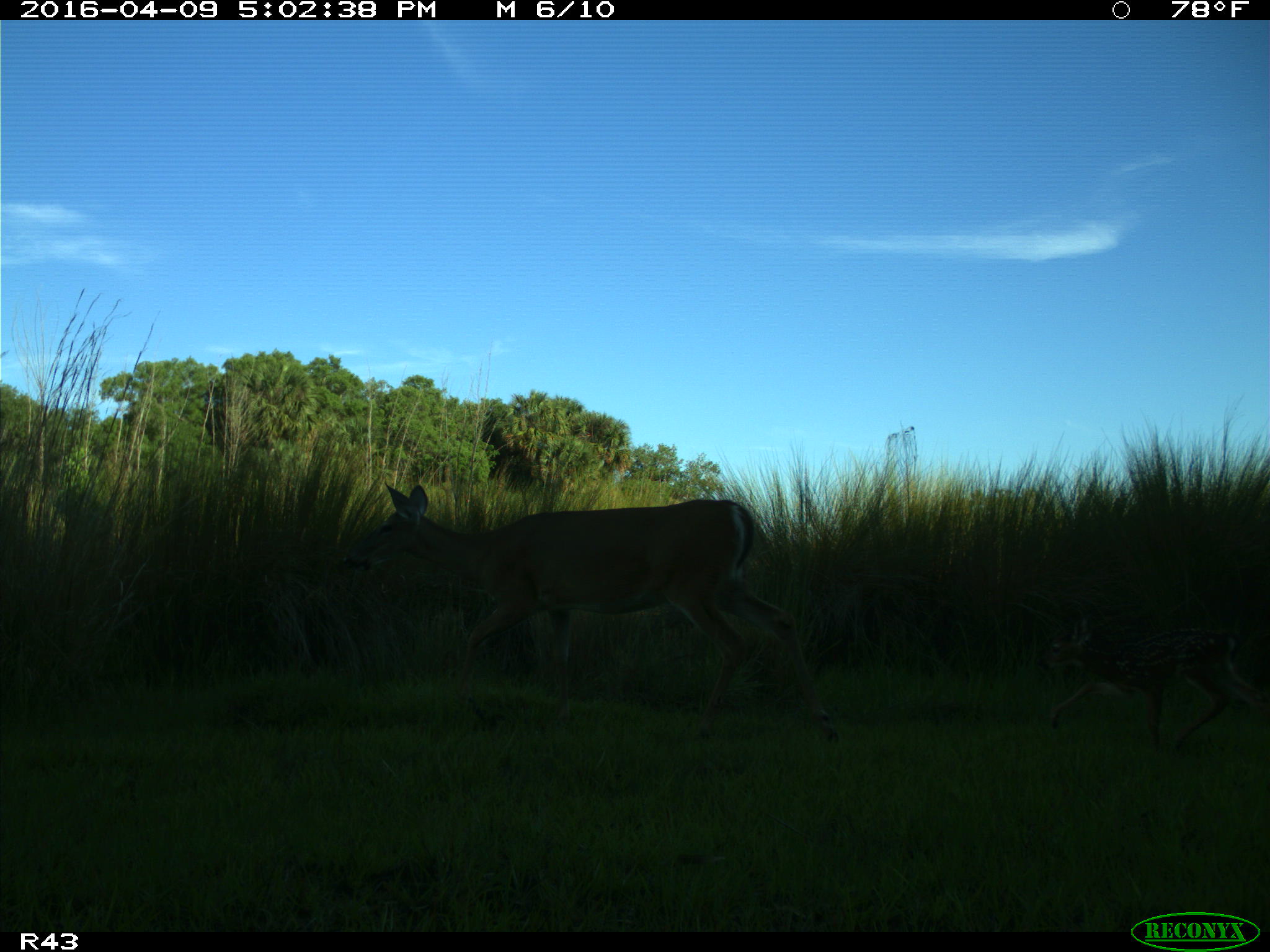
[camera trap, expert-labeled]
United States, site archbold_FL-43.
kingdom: Animalia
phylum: Chordata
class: Mammalia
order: Artiodactyla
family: Cervidae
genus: Odocoileus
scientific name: Odocoileus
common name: deer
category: unidentified deer